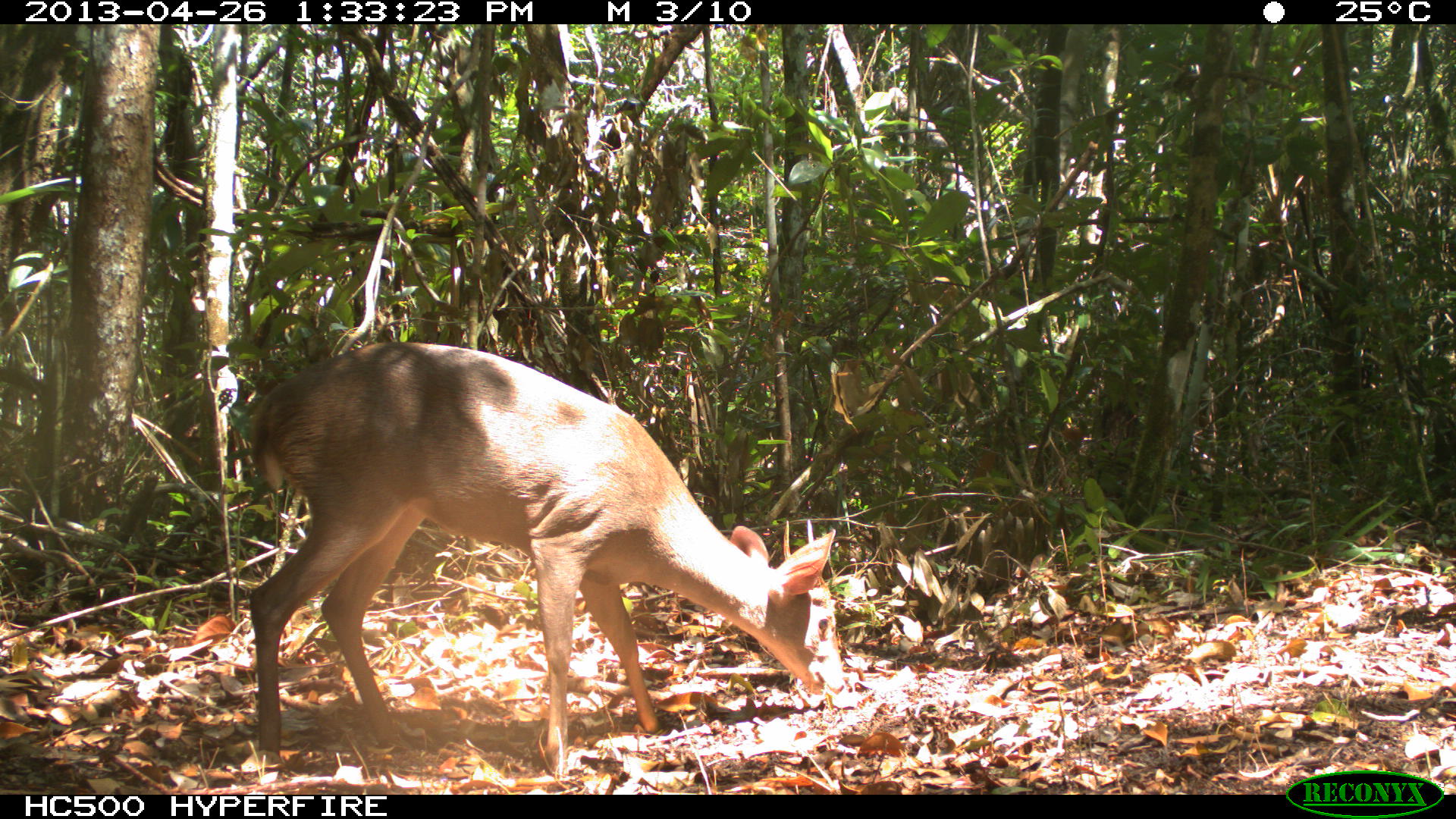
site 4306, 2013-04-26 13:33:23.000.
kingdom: Animalia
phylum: Chordata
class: Mammalia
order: Artiodactyla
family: Cervidae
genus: Odocoileus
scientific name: Odocoileus pandora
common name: yucatán brown brocket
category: mazama pandora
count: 1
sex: male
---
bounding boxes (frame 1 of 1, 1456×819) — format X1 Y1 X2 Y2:
mazama pandora: 243 340 846 772